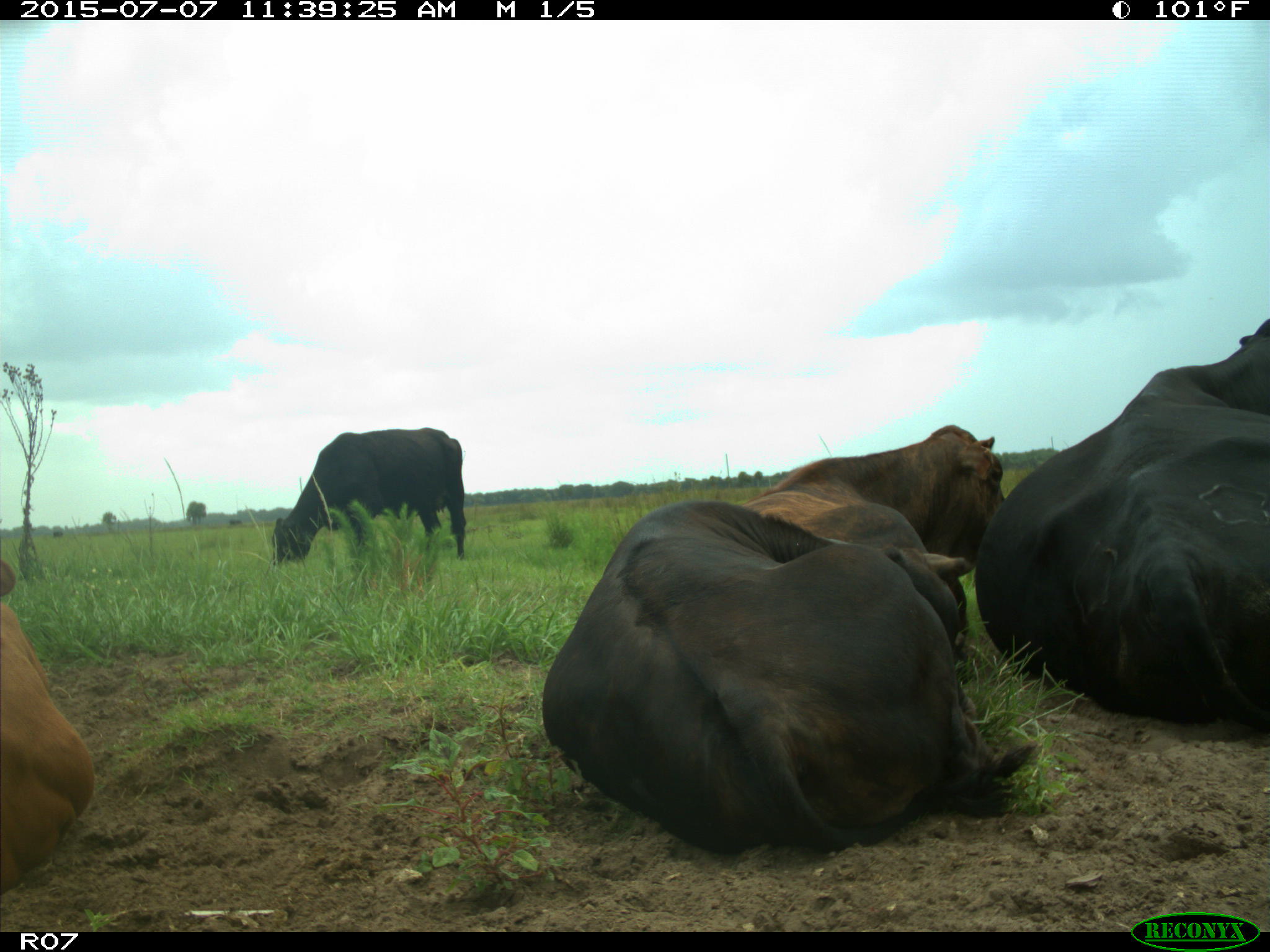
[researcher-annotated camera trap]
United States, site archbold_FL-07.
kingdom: Animalia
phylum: Chordata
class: Mammalia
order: Artiodactyla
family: Bovidae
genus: Bos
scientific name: Bos taurus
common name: domestic cow